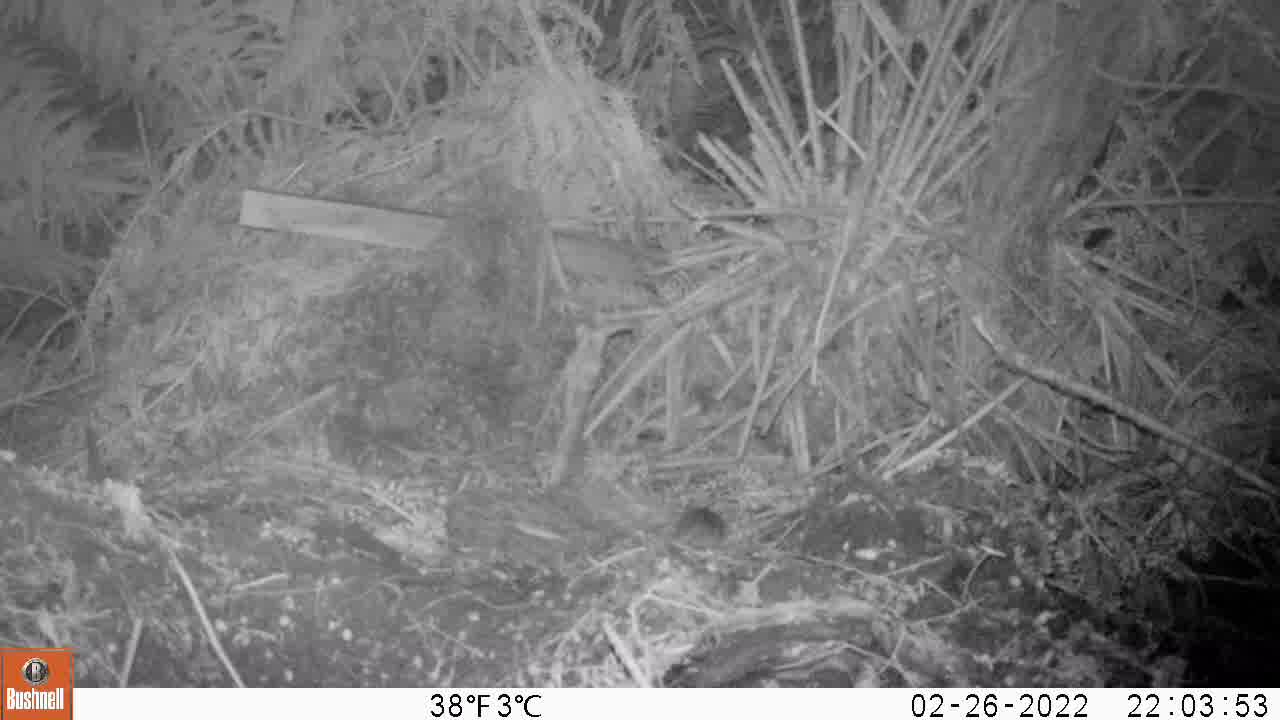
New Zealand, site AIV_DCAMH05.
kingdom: Animalia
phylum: Chordata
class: Mammalia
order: Rodentia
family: Muridae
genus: Mus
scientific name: Mus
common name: mouse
Mouse (Mus).